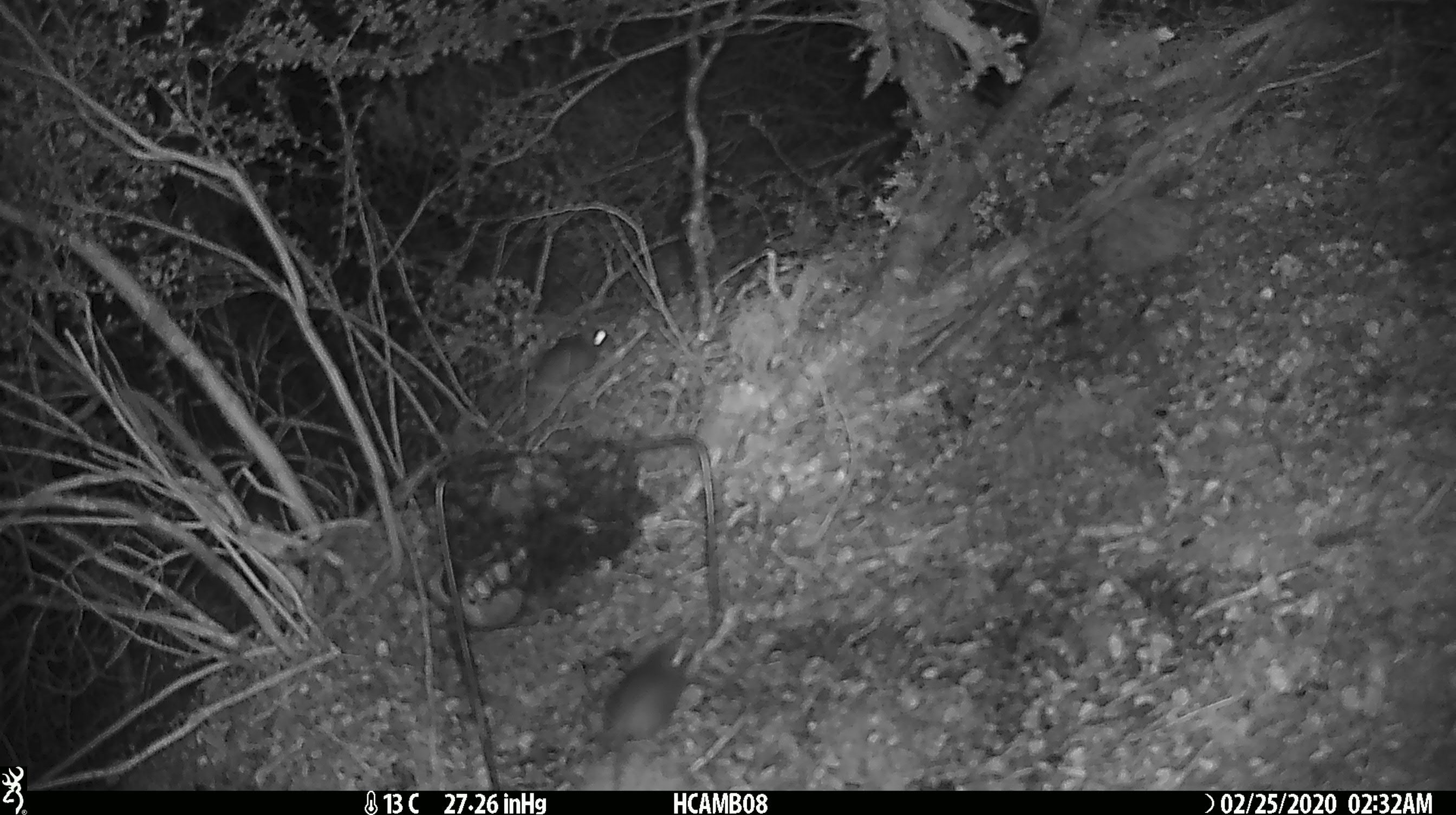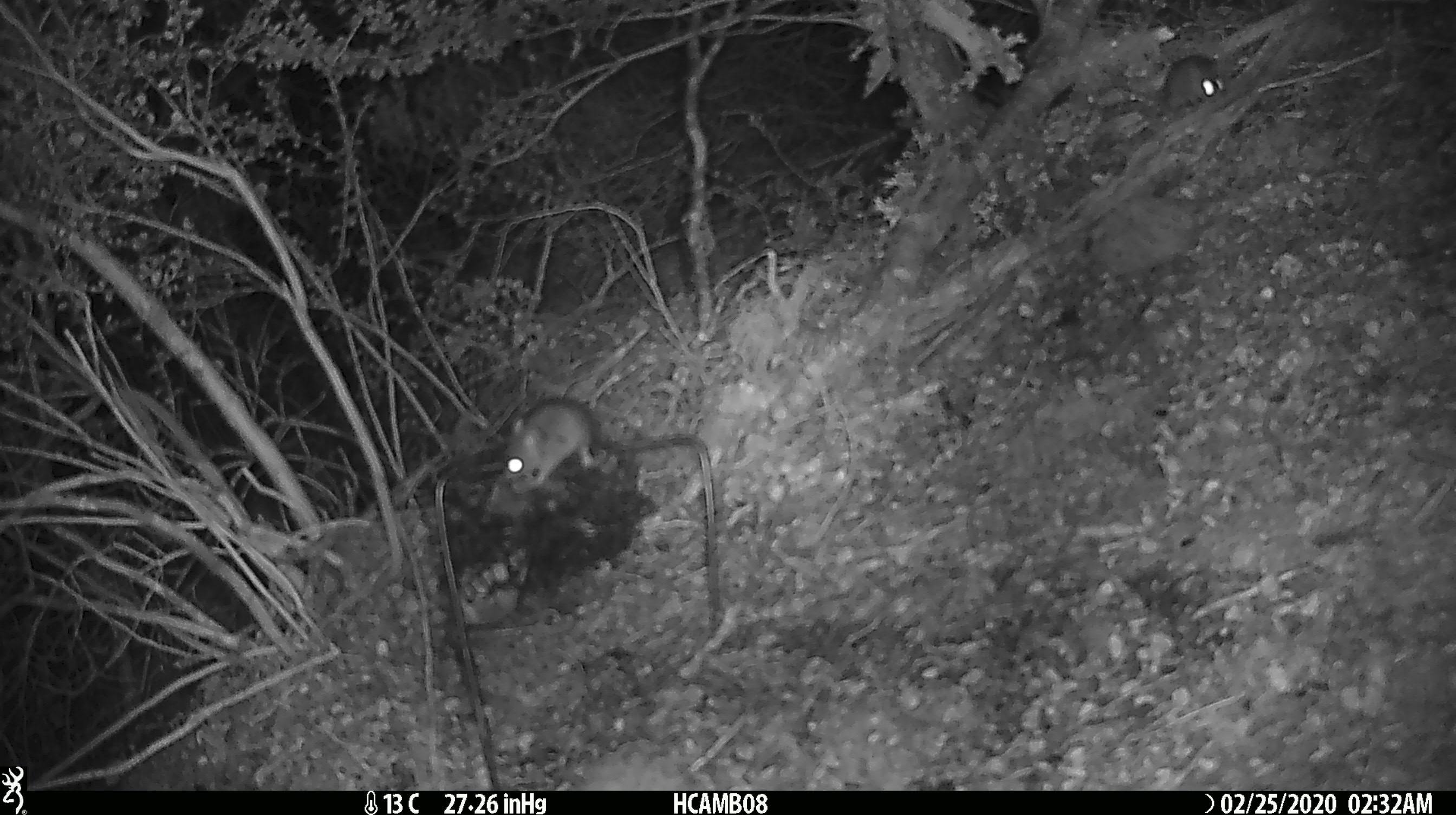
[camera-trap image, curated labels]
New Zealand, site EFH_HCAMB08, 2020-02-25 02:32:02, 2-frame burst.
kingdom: Animalia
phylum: Chordata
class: Mammalia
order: Rodentia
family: Muridae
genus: Mus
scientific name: Mus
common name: mouse